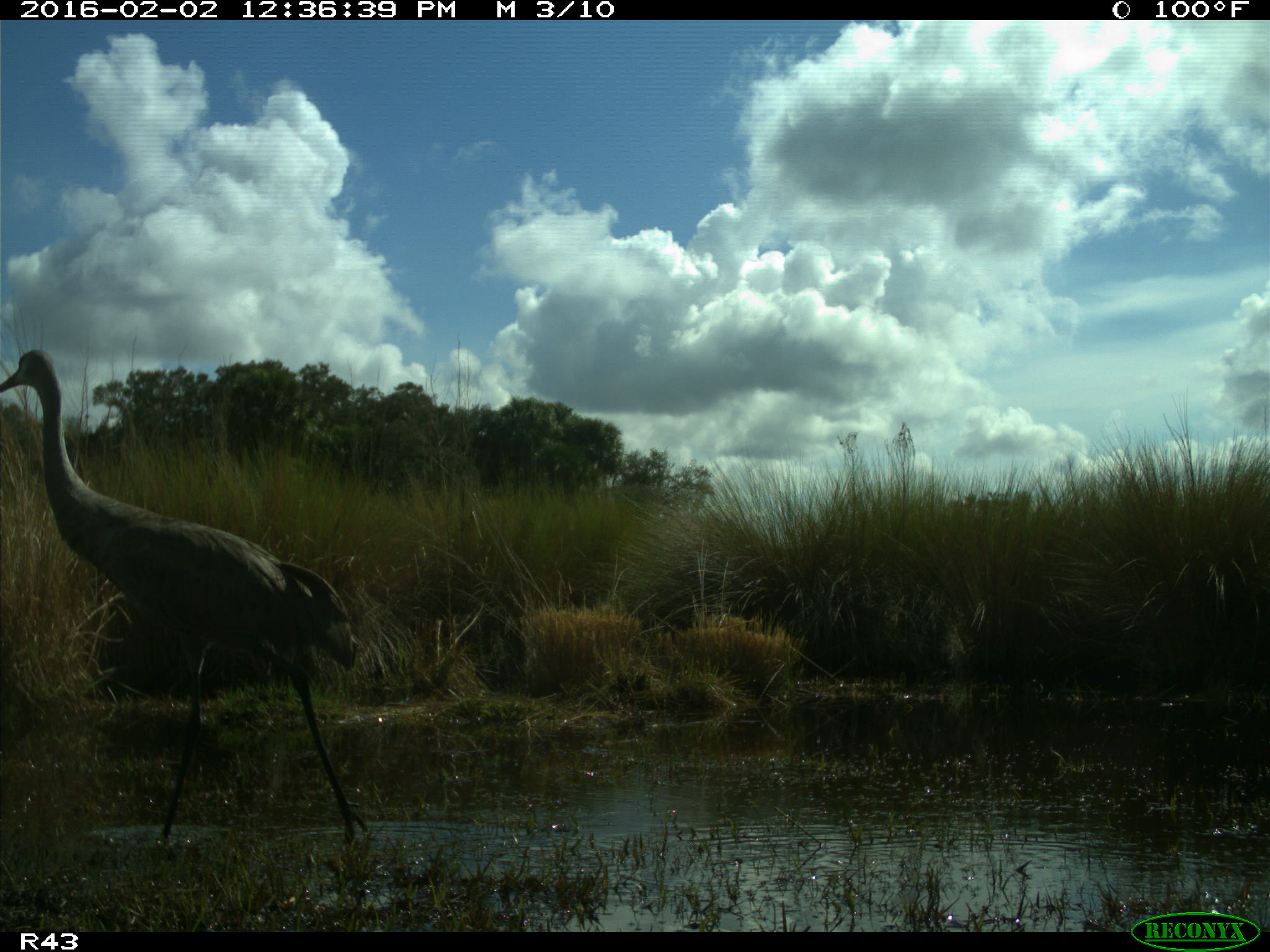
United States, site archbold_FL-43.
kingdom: Animalia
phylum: Chordata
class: Aves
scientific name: Aves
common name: birds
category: unidentified bird